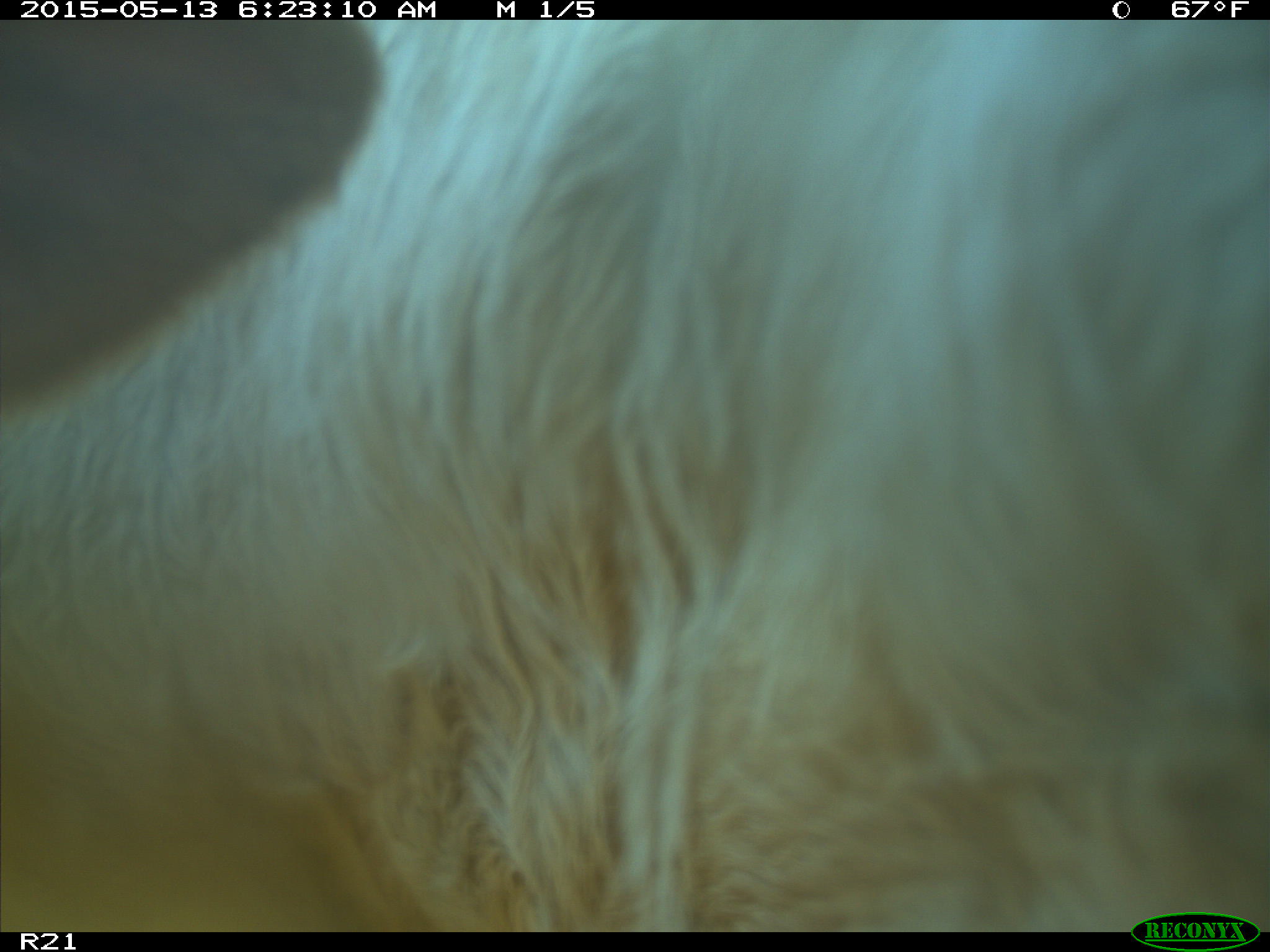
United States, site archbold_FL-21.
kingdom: Animalia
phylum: Chordata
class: Mammalia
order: Artiodactyla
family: Bovidae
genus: Bos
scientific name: Bos taurus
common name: domestic cow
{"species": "Bos taurus (domestic cow)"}